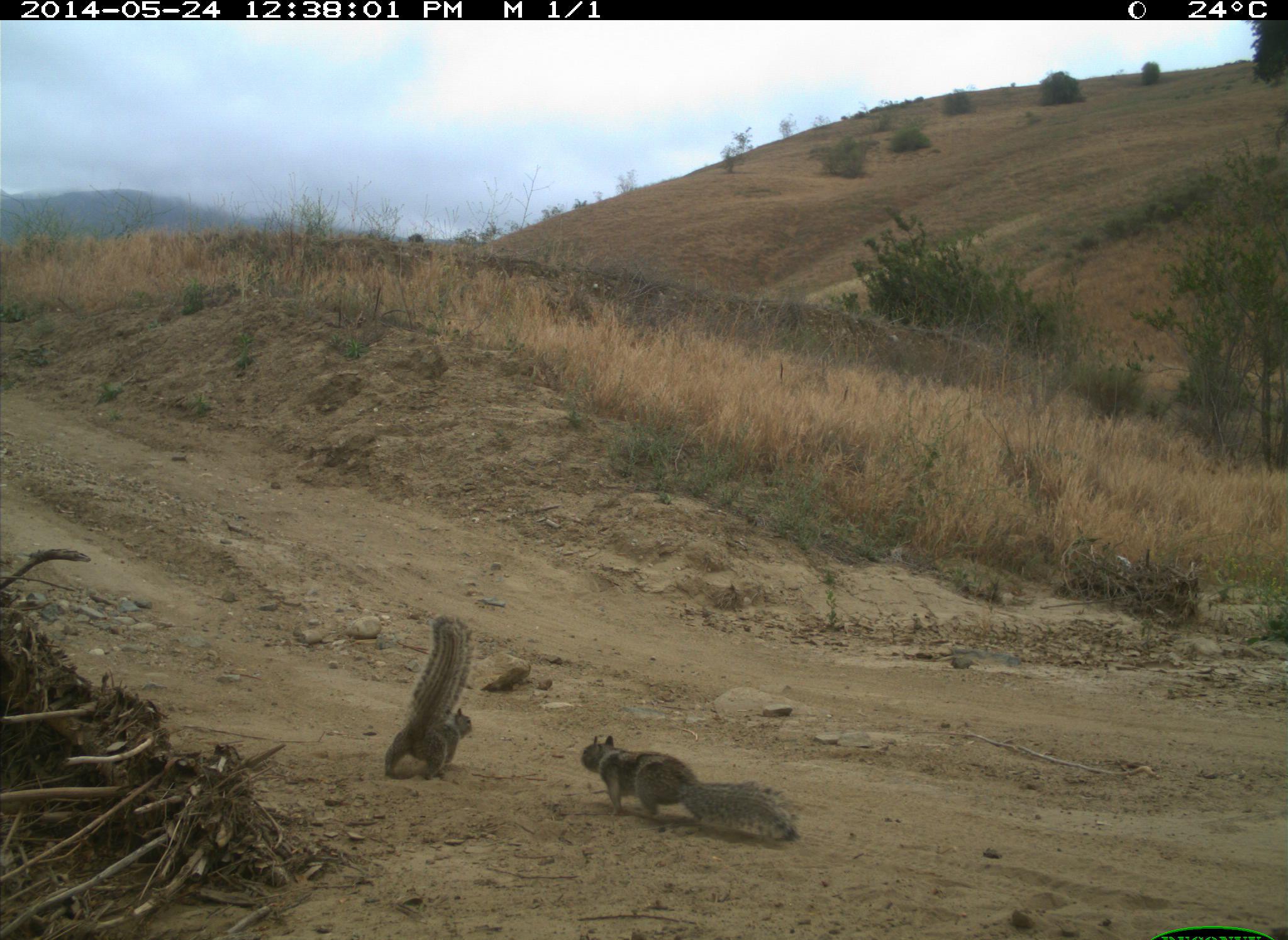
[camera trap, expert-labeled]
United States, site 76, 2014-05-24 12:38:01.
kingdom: Animalia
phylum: Chordata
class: Mammalia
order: Rodentia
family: Sciuridae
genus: Sciurus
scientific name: Sciurus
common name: squirrel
Squirrel (Sciurus).